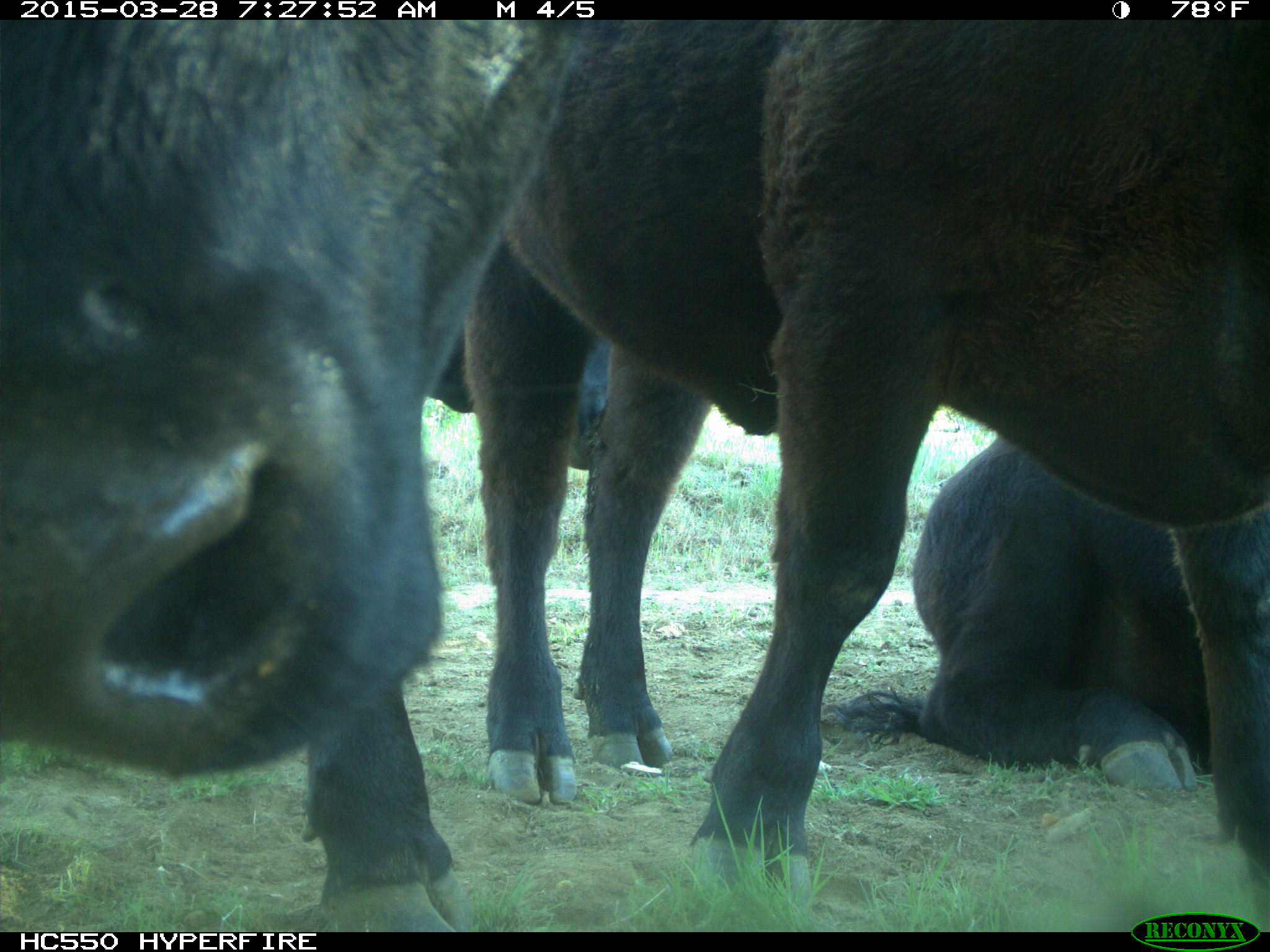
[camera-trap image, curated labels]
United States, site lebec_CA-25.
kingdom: Animalia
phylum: Chordata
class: Mammalia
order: Artiodactyla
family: Bovidae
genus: Bos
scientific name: Bos taurus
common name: domestic cow